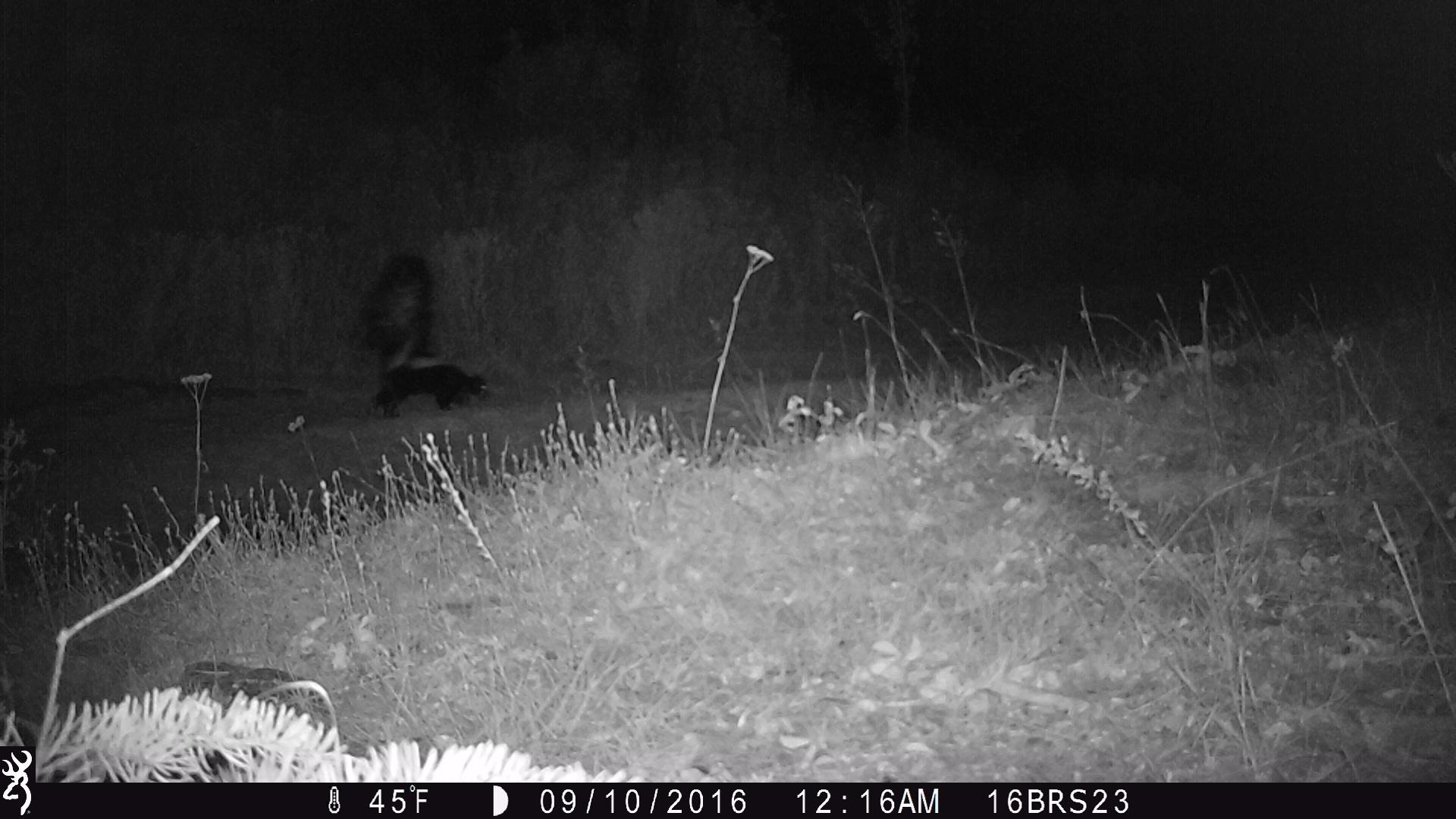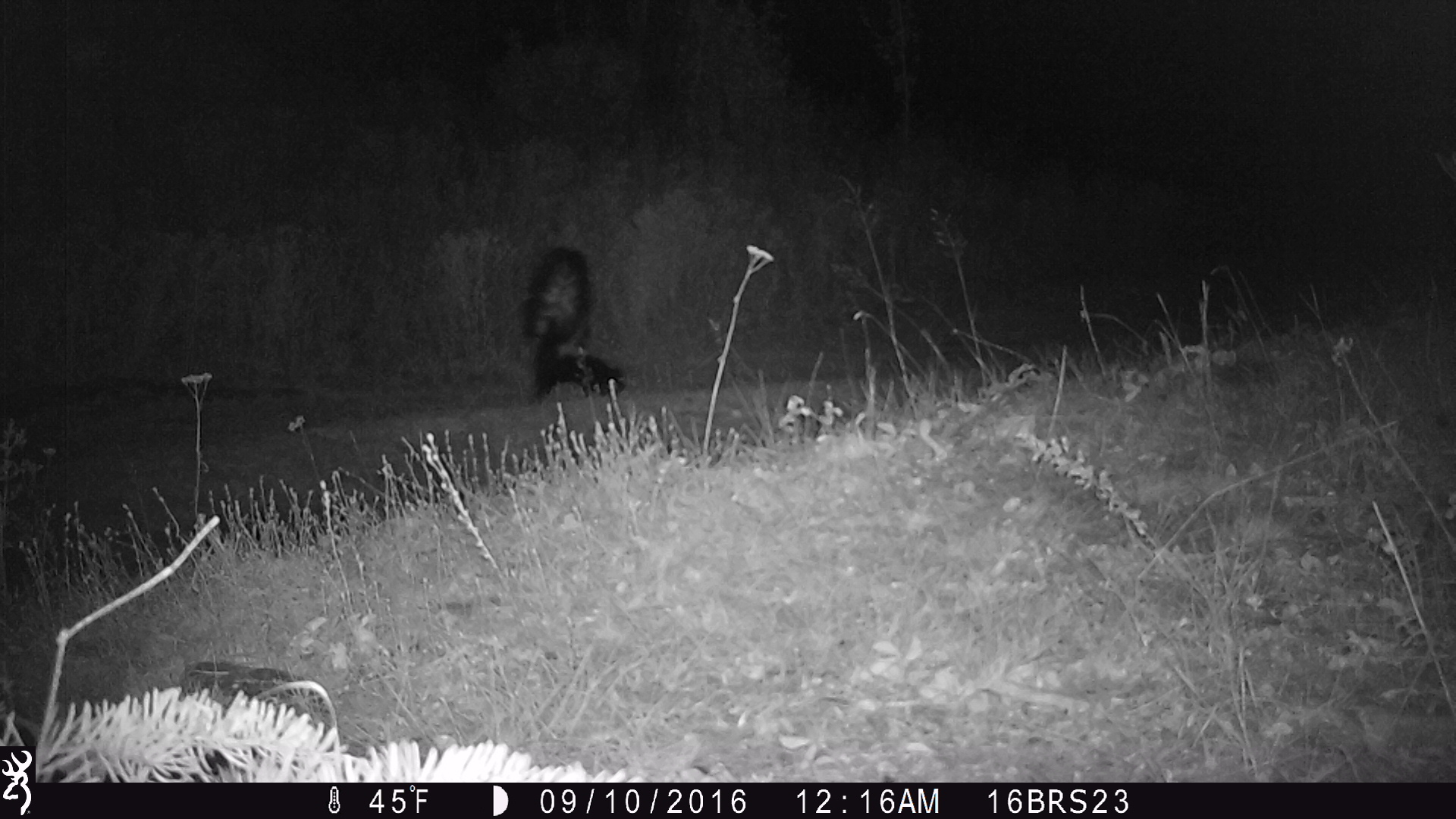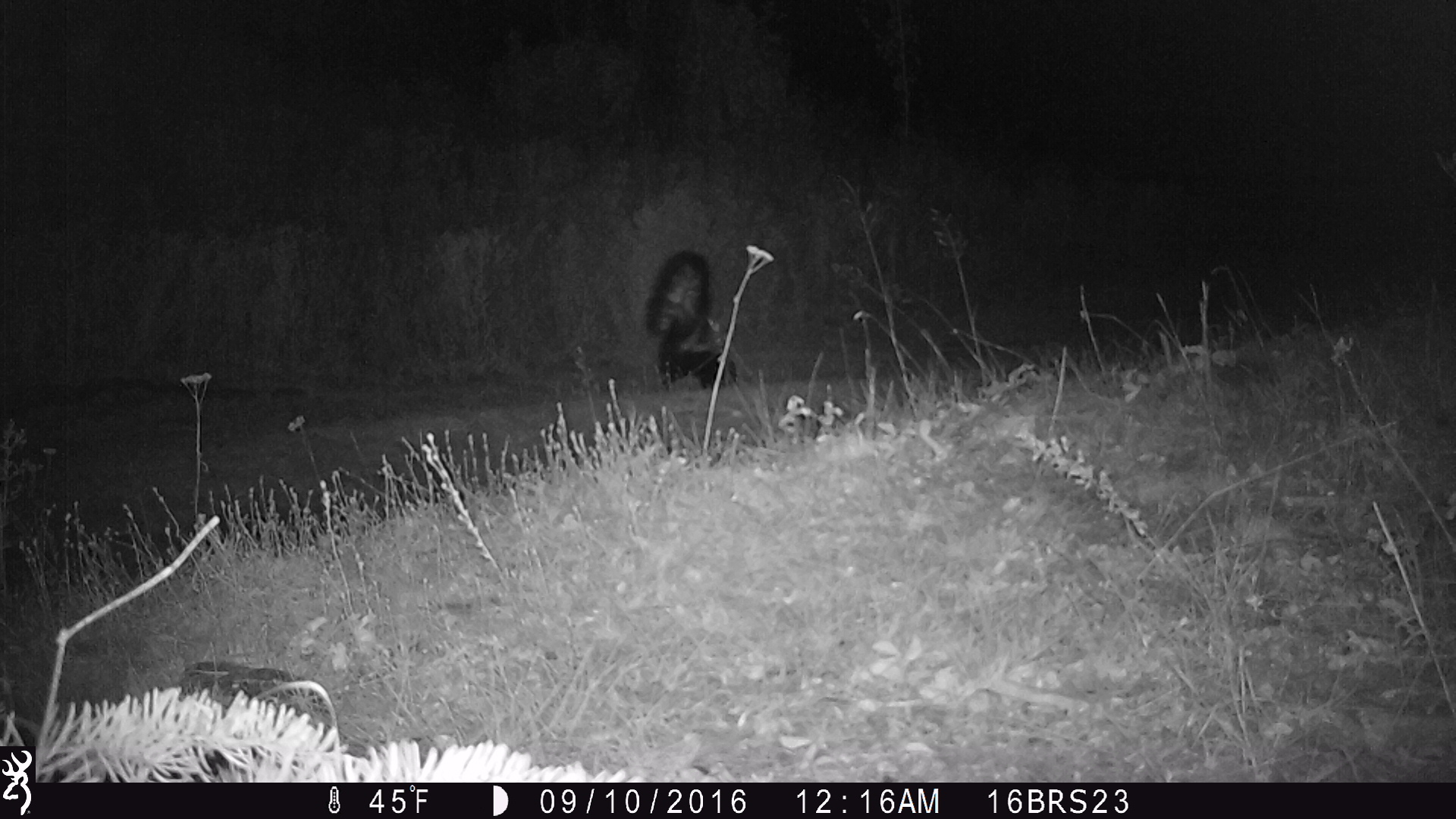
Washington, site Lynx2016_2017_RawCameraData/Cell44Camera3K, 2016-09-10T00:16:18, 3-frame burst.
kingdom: Animalia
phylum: Chordata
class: Mammalia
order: Carnivora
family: Mephitidae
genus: Mephitis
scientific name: Mephitis mephitis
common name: striped skunk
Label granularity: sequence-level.